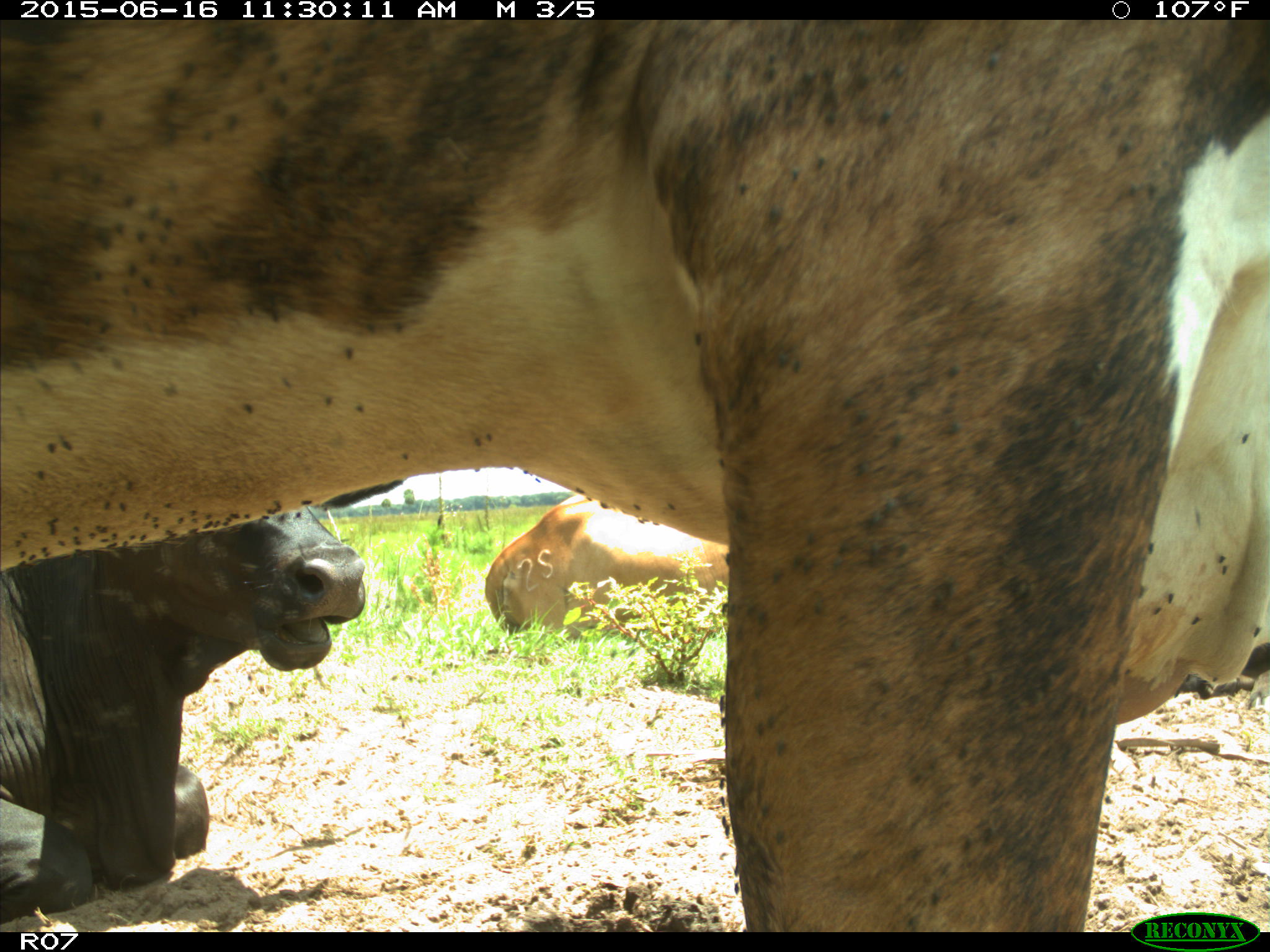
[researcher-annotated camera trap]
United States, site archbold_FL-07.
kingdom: Animalia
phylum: Chordata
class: Mammalia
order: Artiodactyla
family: Bovidae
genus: Bos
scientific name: Bos taurus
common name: domestic cow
Bos taurus (domestic cow).